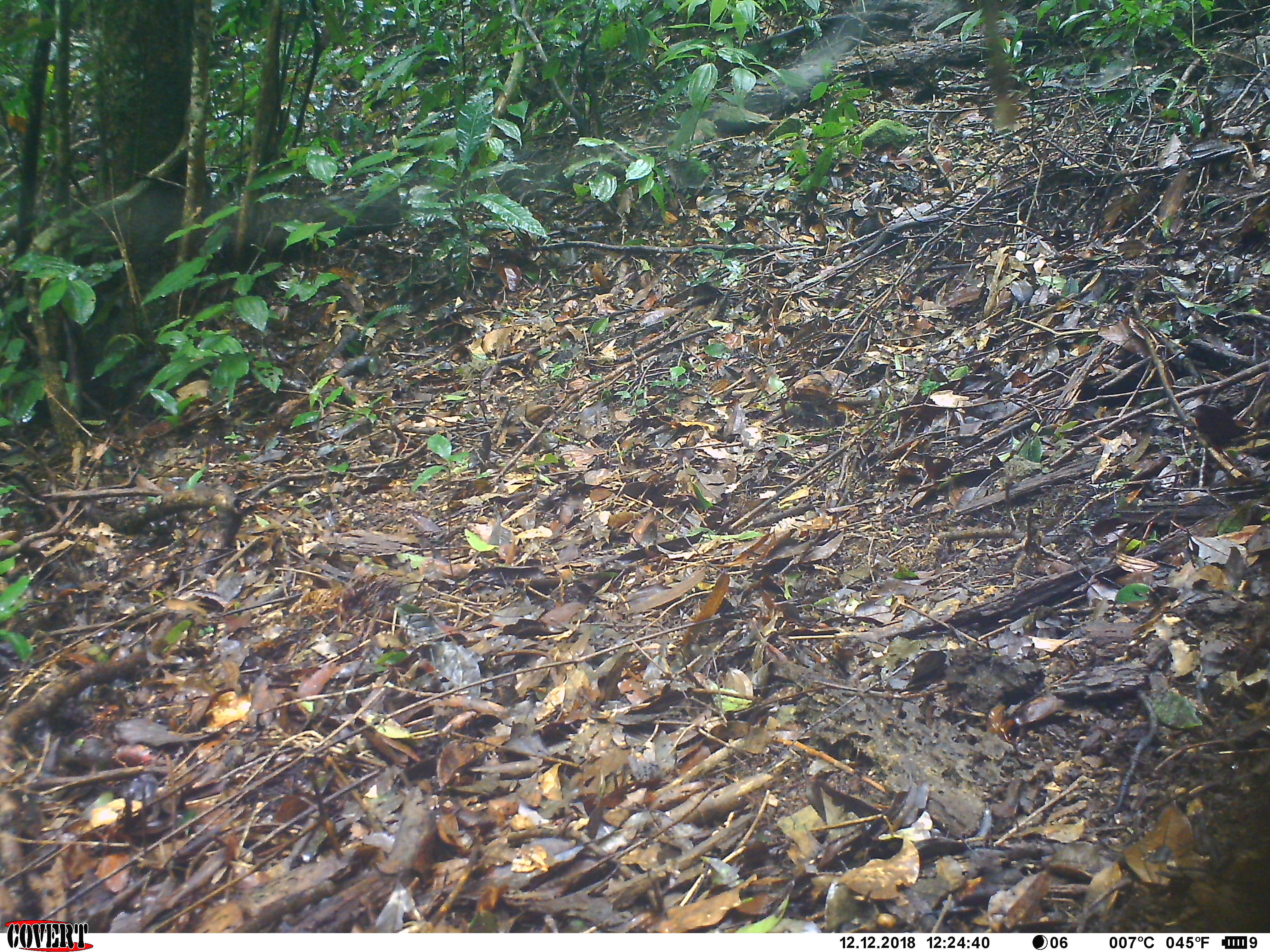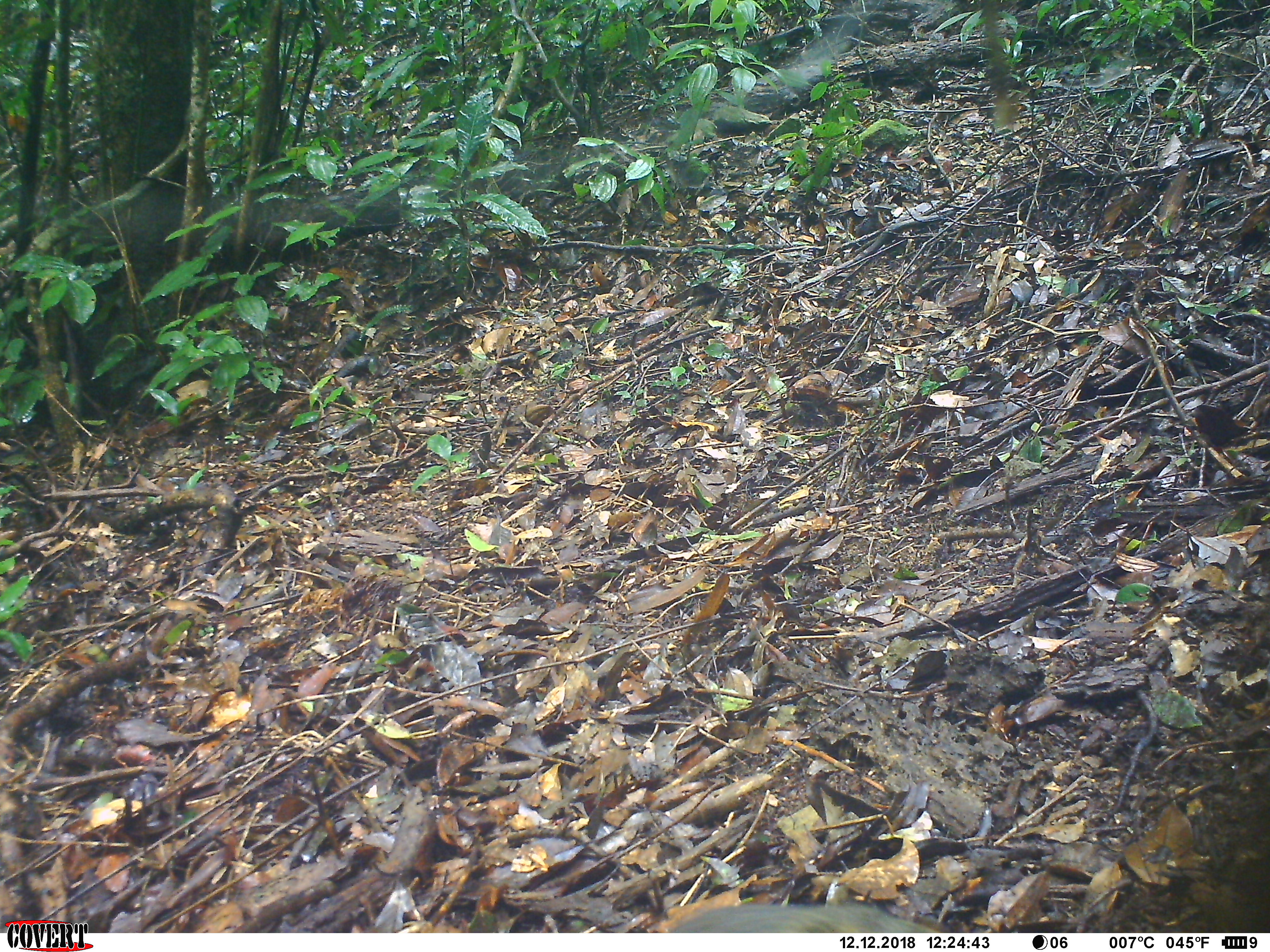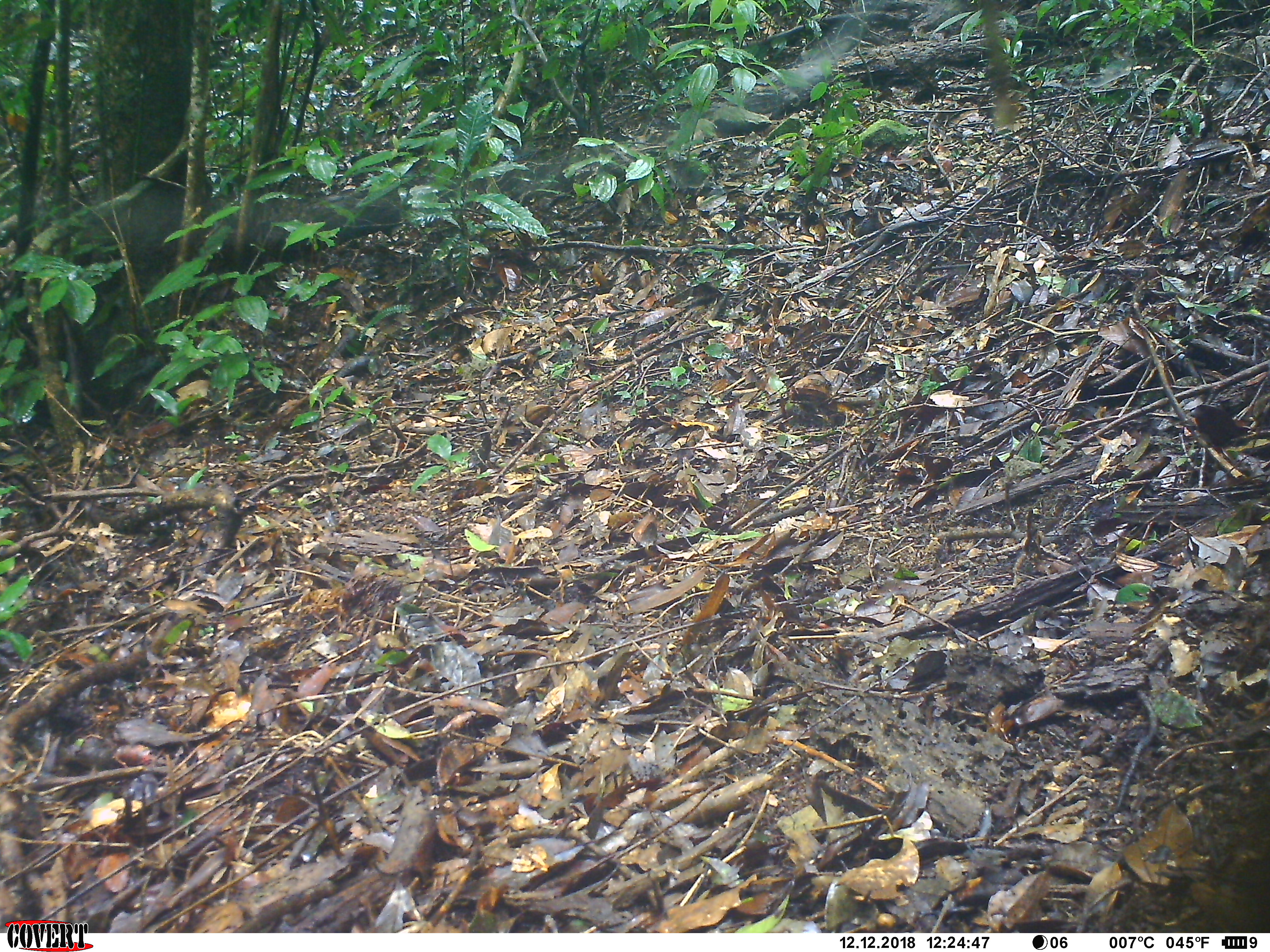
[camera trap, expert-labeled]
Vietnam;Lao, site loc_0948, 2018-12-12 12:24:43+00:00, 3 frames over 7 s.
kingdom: Animalia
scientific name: Animalia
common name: animal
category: unidentified animal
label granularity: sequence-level